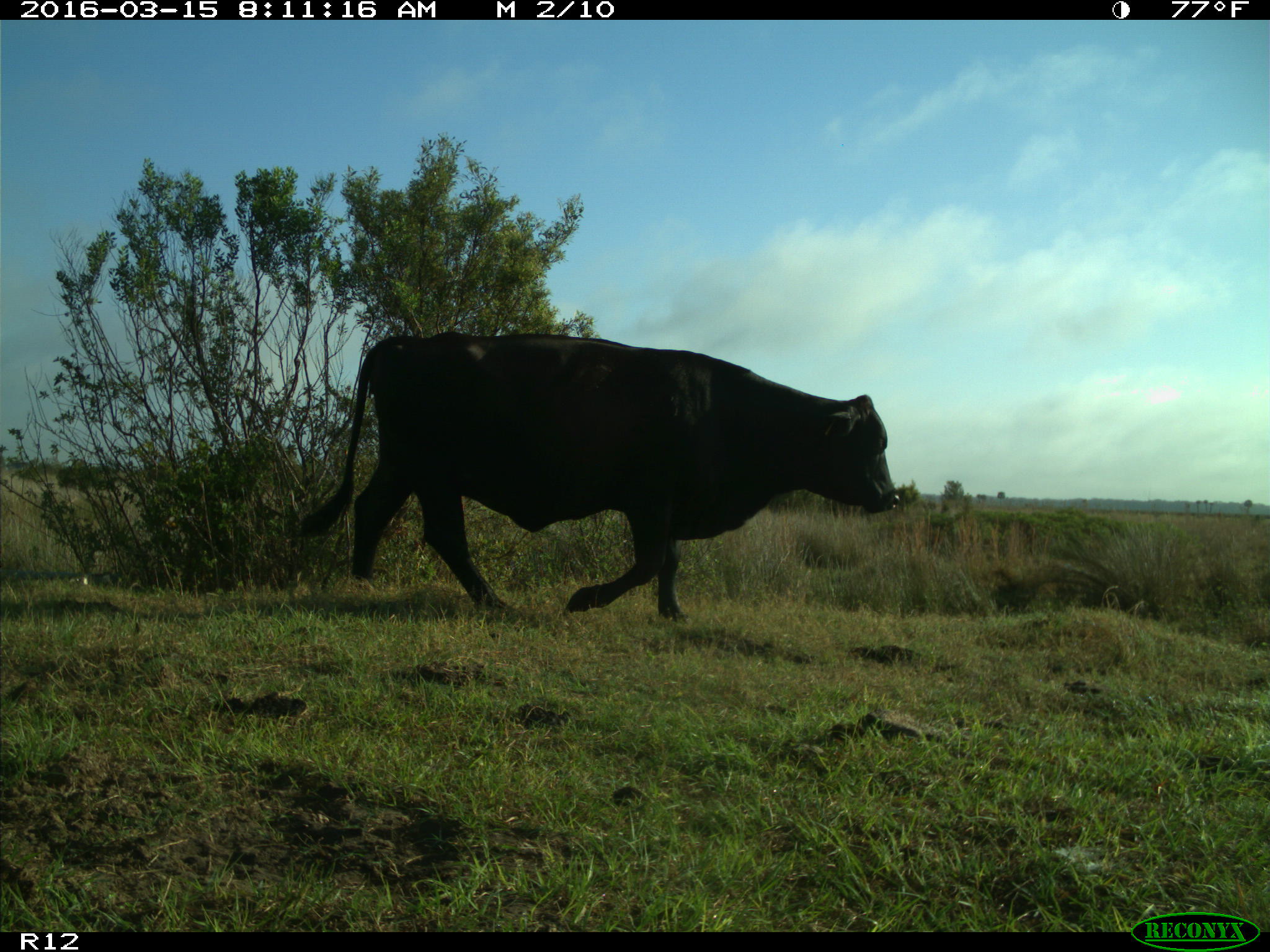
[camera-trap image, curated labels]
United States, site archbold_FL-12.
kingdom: Animalia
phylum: Chordata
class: Mammalia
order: Artiodactyla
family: Bovidae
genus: Bos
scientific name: Bos taurus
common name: domestic cow